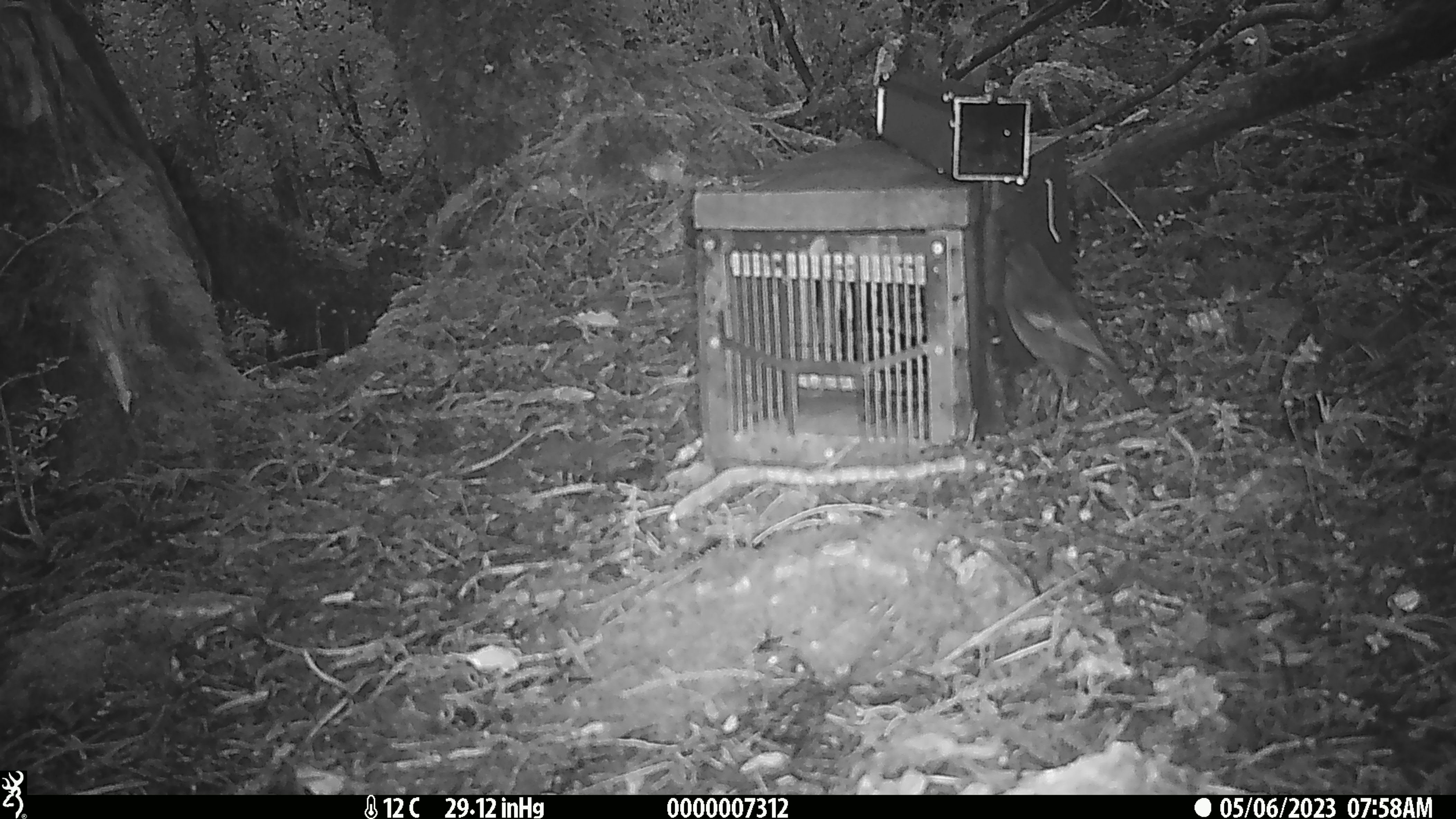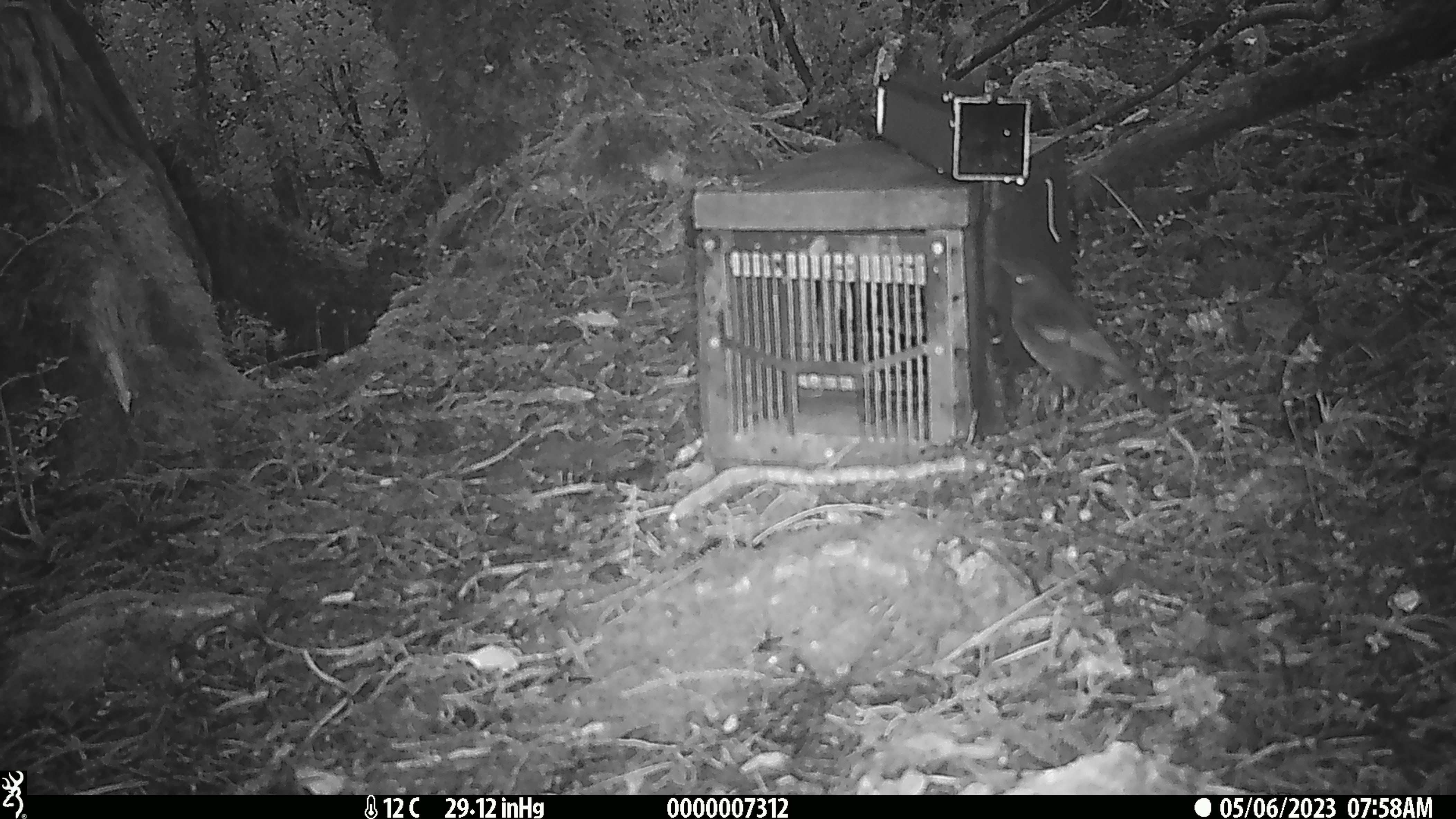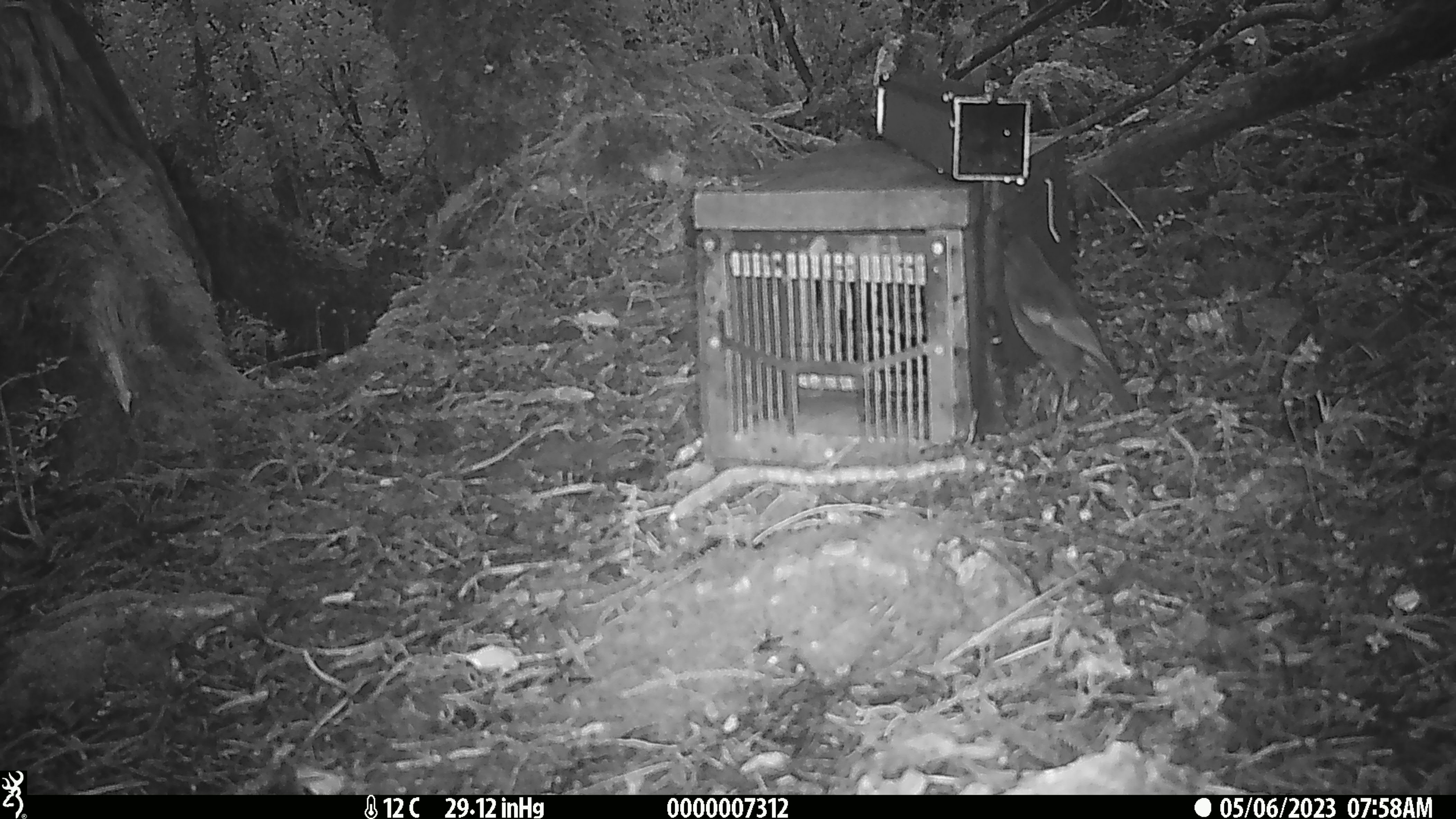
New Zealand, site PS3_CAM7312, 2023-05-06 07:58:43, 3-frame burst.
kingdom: Animalia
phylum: Chordata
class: Aves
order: Passeriformes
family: Petroicidae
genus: Petroica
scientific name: Petroica australis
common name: new zealand robin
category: robin